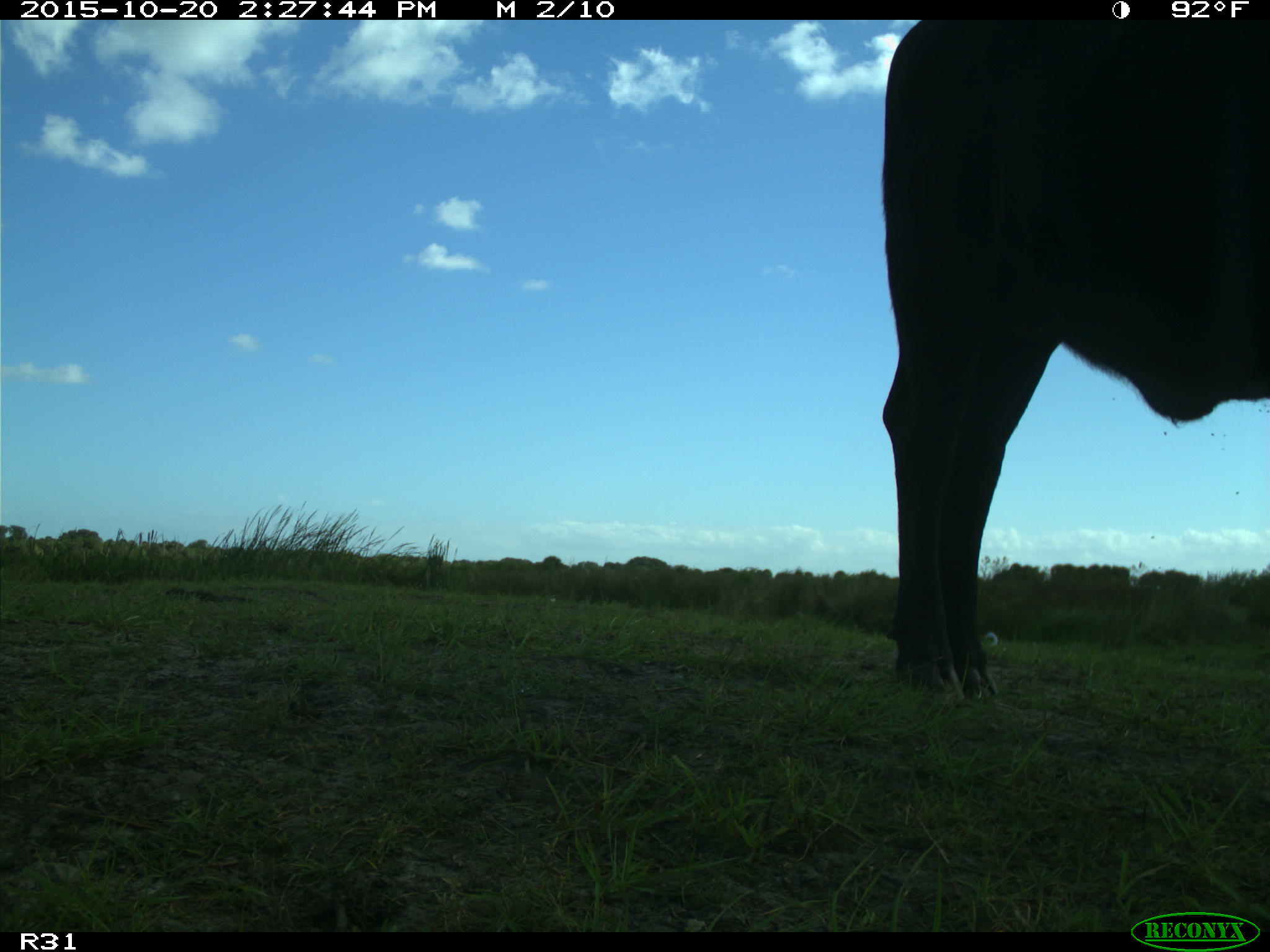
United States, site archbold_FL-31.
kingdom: Animalia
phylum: Chordata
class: Mammalia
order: Artiodactyla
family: Bovidae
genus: Bos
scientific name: Bos taurus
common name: domestic cow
Bos taurus (domestic cow).